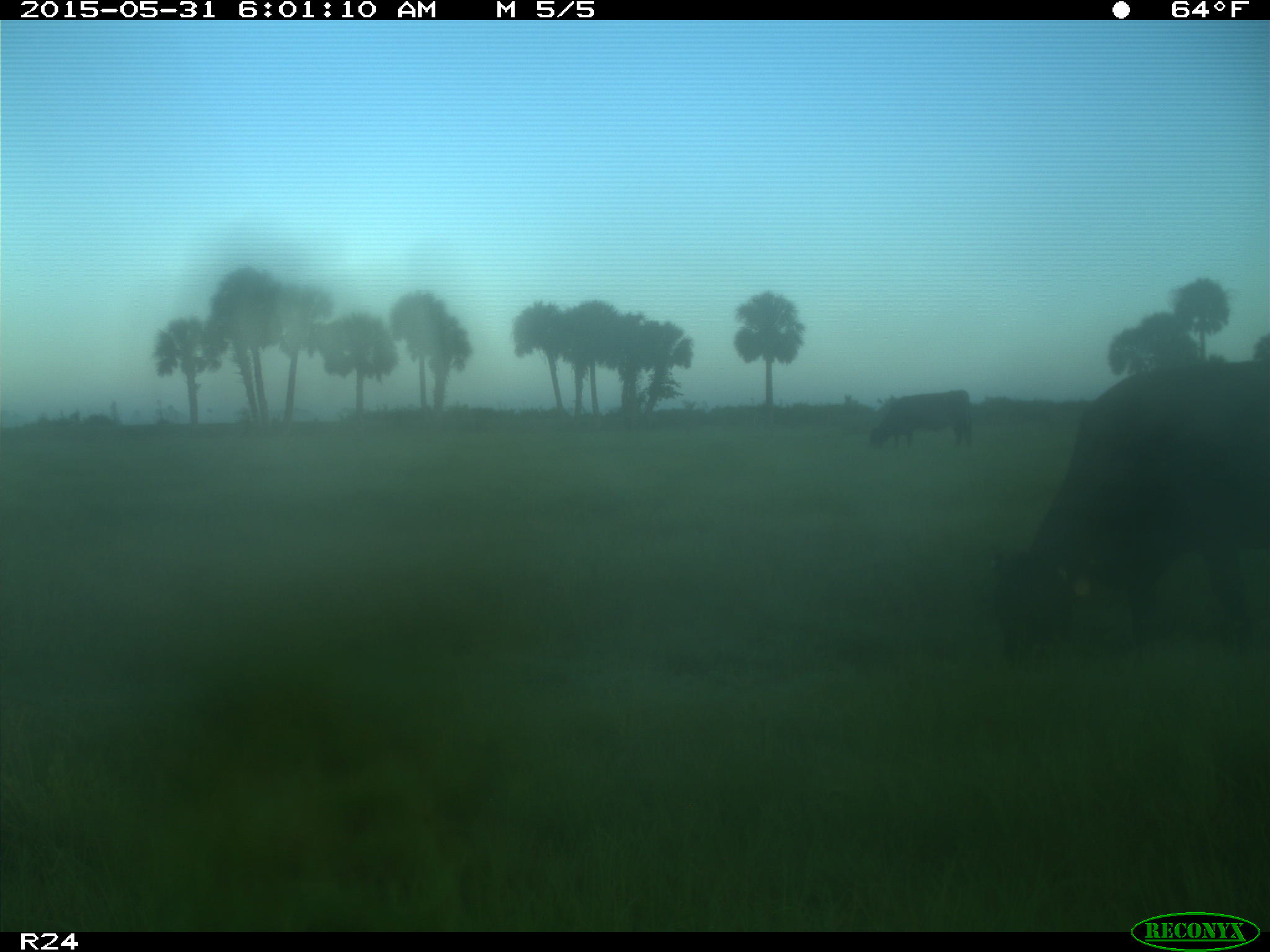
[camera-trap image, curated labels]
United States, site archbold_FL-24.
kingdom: Animalia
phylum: Chordata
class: Mammalia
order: Artiodactyla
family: Bovidae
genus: Bos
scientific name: Bos taurus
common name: domestic cow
Bos taurus (domestic cow).